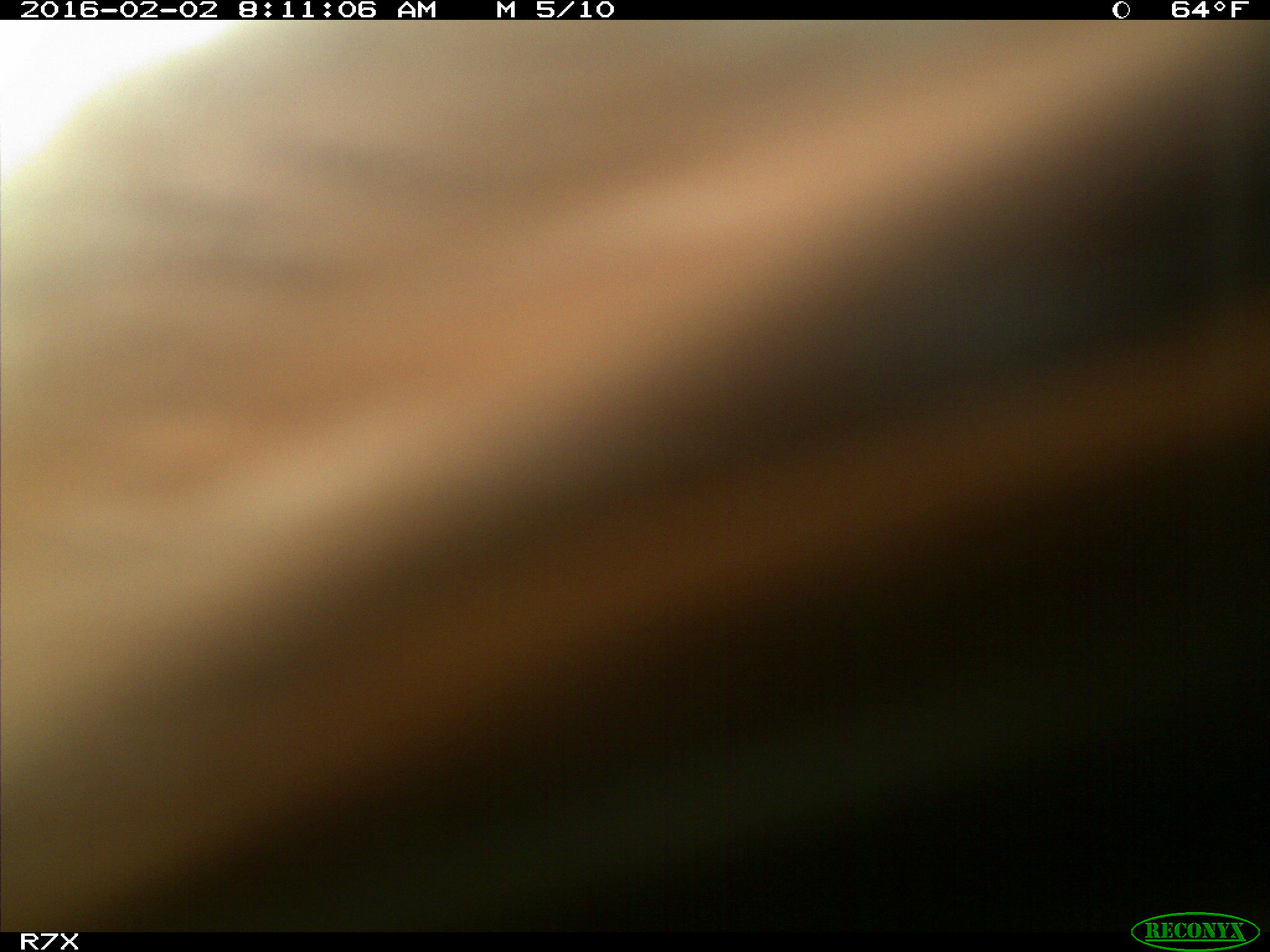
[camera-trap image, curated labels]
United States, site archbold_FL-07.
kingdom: Animalia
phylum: Chordata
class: Mammalia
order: Artiodactyla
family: Bovidae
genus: Bos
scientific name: Bos taurus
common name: domestic cow